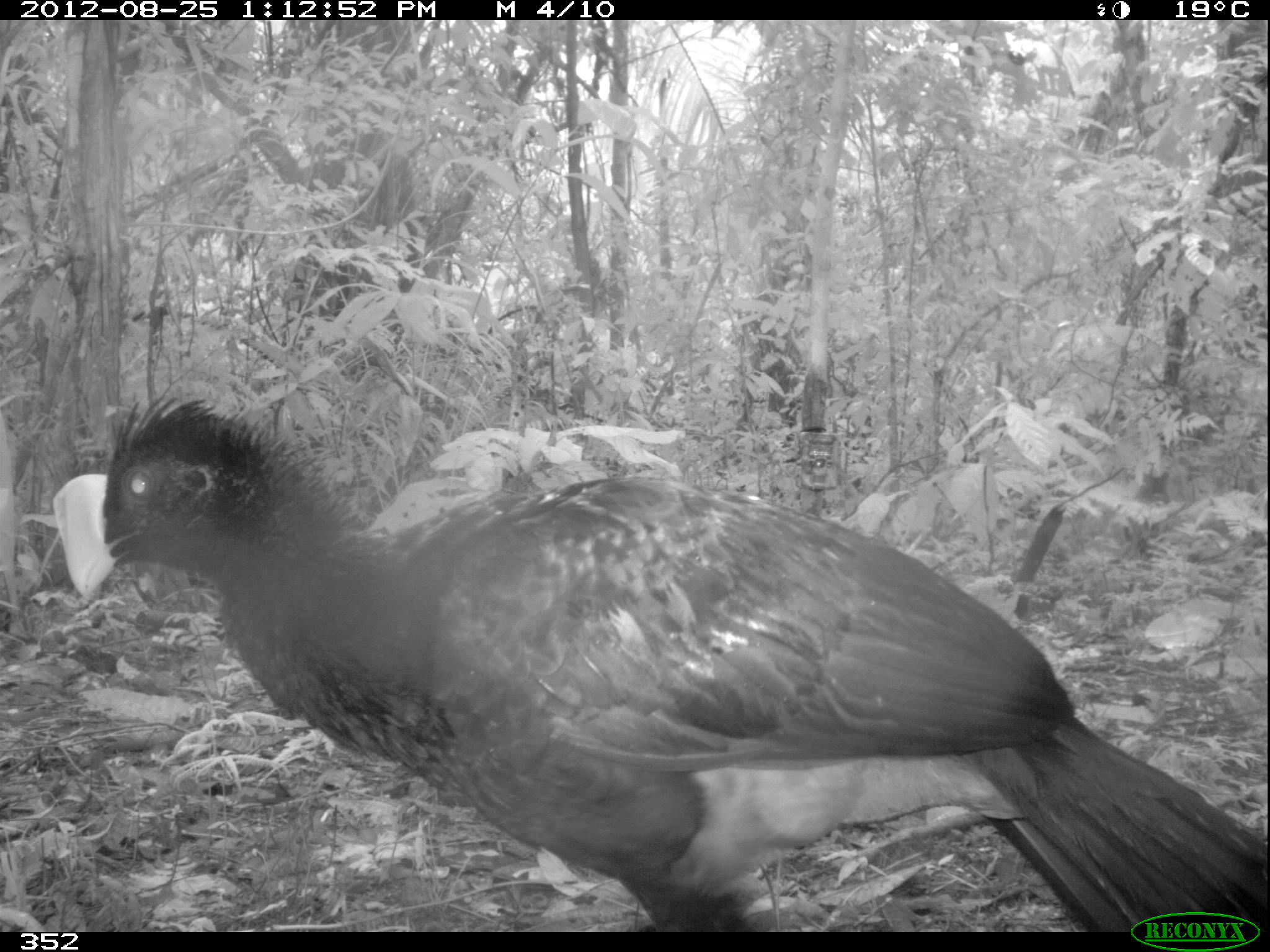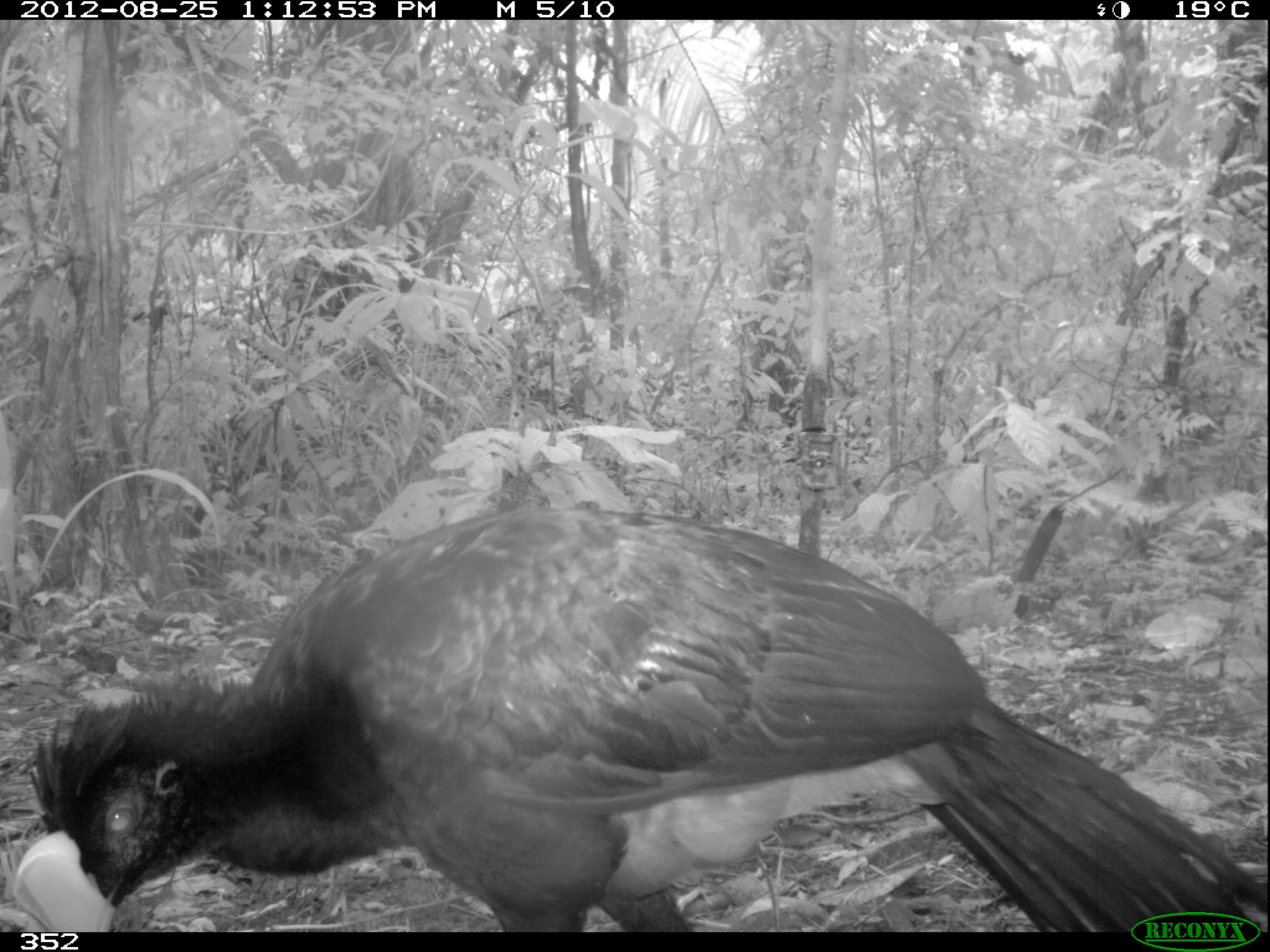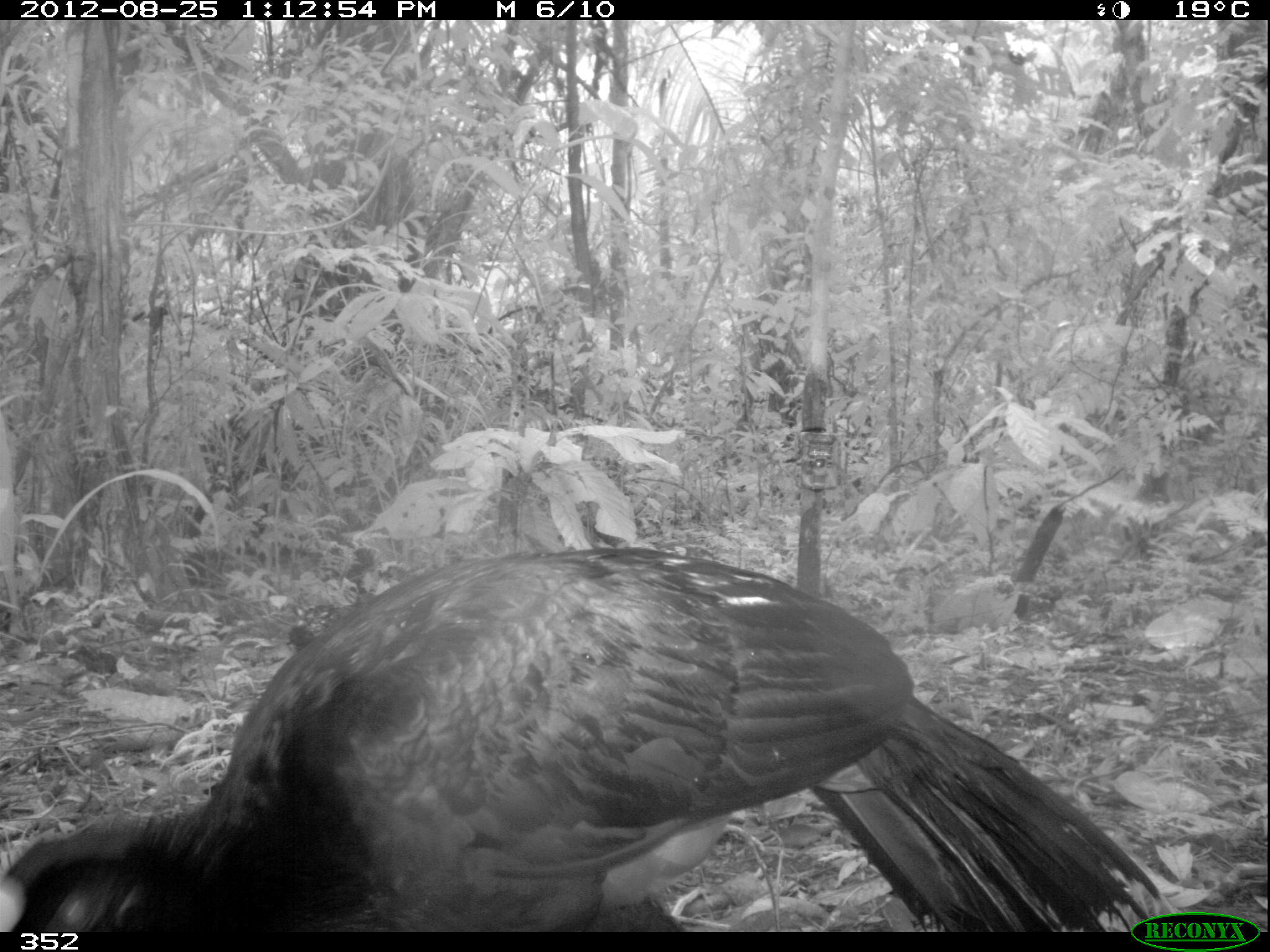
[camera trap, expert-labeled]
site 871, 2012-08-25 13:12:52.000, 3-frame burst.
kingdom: Animalia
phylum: Chordata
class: Aves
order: Galliformes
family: Cracidae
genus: Mitu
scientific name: Mitu tuberosum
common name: razor-billed curassow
Mitu tuberosum (razor-billed curassow).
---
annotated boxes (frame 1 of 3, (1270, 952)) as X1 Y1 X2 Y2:
mitu tuberosum: 42 383 1266 931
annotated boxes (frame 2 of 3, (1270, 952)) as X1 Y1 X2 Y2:
mitu tuberosum: 8 502 1270 931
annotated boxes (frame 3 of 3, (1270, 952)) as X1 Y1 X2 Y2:
mitu tuberosum: 0 544 1179 929